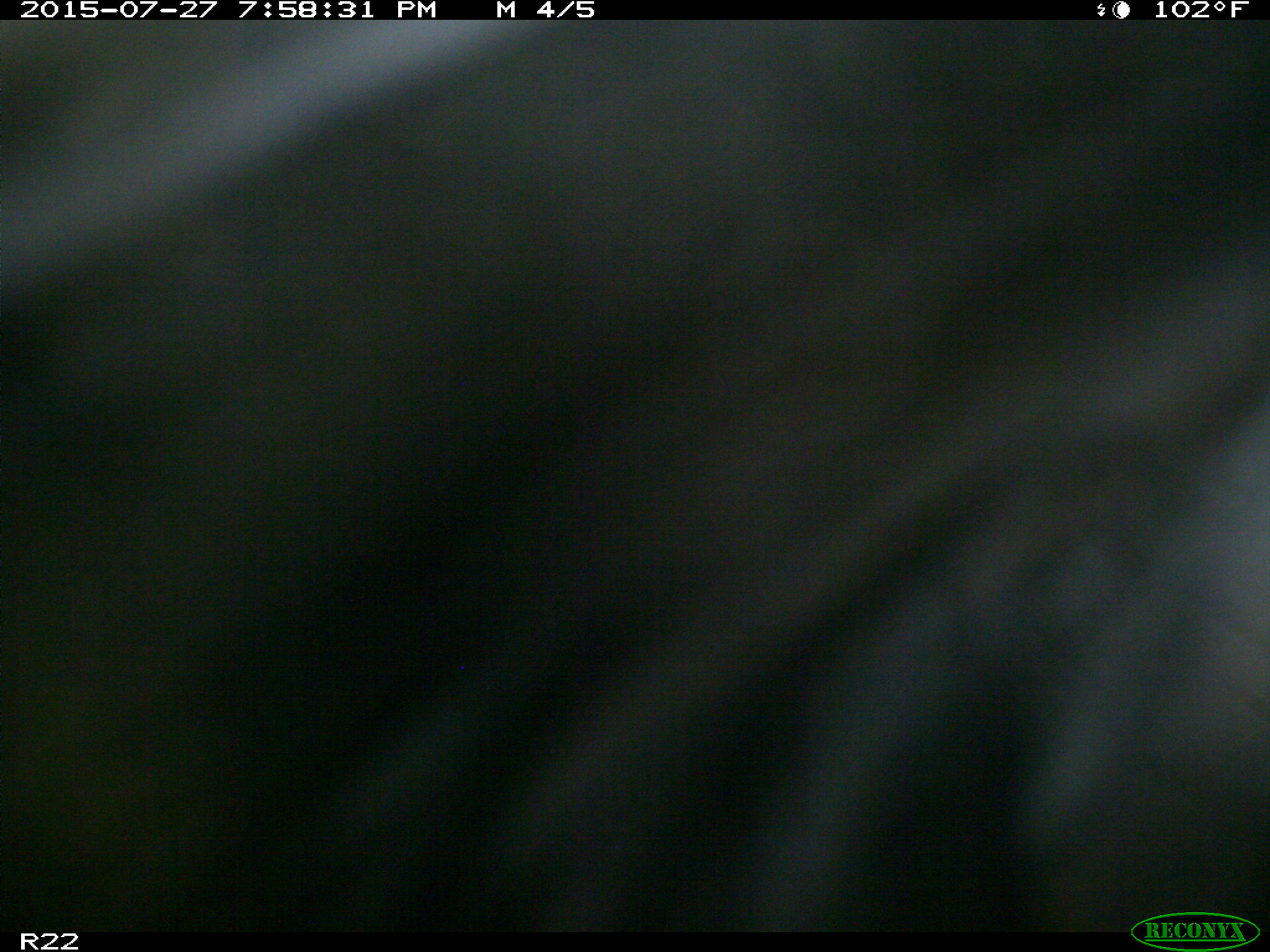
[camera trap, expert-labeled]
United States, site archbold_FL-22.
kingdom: Animalia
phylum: Chordata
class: Mammalia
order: Artiodactyla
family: Bovidae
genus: Bos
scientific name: Bos taurus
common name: domestic cow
Bos taurus (domestic cow).